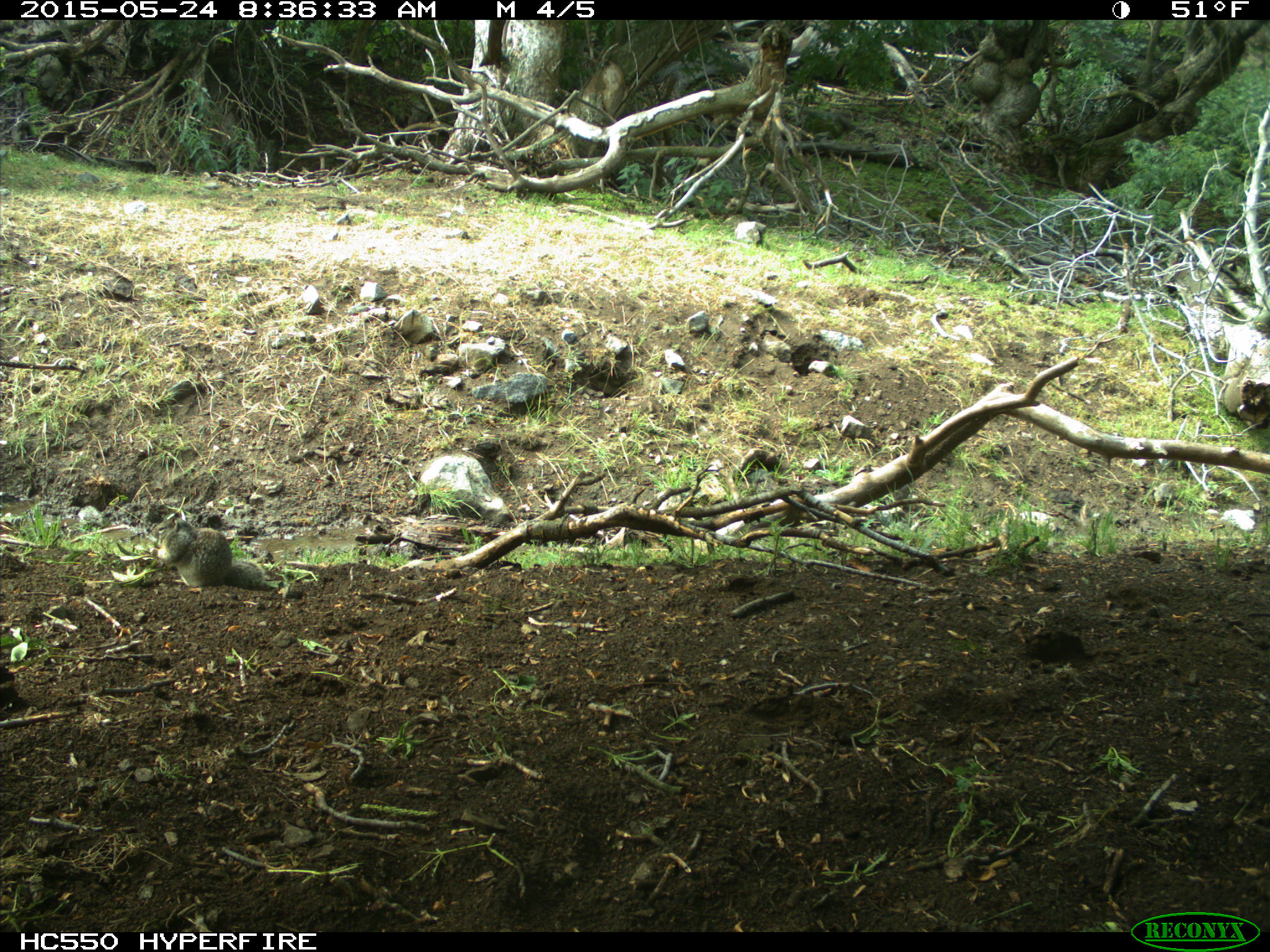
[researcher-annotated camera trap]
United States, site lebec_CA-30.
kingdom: Animalia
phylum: Chordata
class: Mammalia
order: Rodentia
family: Sciuridae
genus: Otospermophilus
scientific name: Otospermophilus beecheyi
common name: california ground squirrel